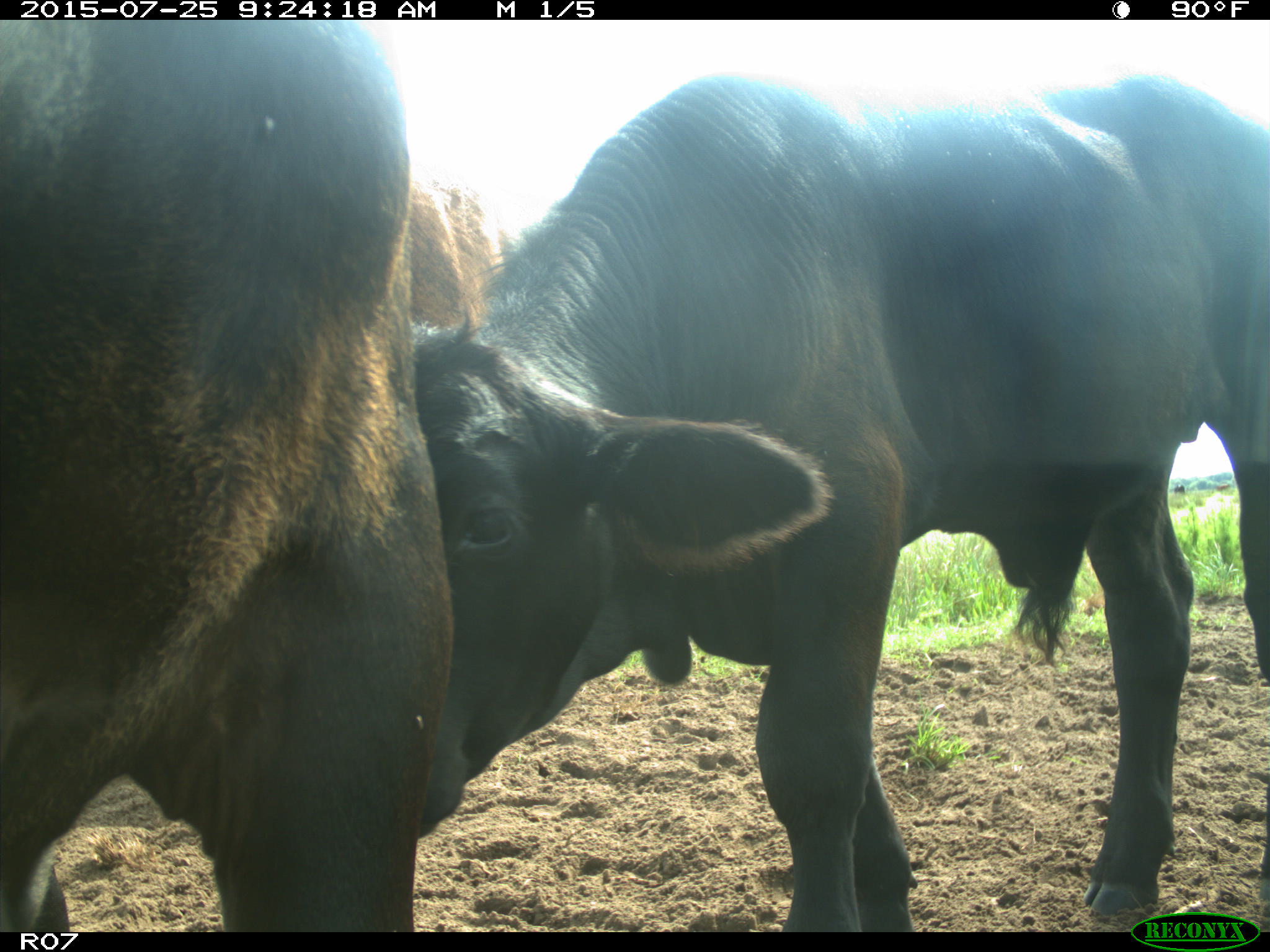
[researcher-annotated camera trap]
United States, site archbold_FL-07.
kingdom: Animalia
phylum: Chordata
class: Mammalia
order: Artiodactyla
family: Bovidae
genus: Bos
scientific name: Bos taurus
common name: domestic cow